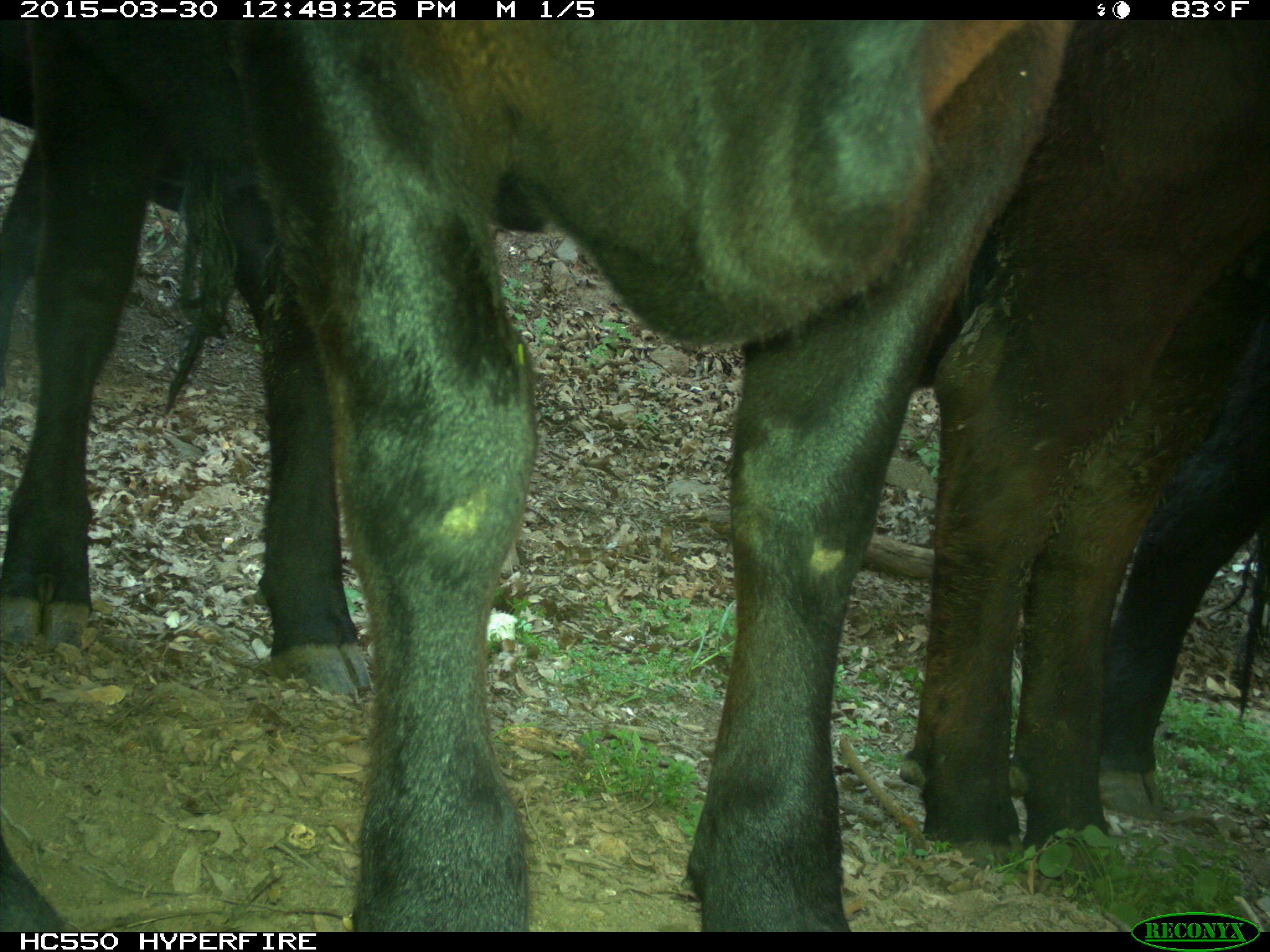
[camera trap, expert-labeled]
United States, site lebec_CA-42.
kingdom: Animalia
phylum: Chordata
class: Mammalia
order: Artiodactyla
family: Bovidae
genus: Bos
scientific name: Bos taurus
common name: domestic cow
Bos taurus (domestic cow).